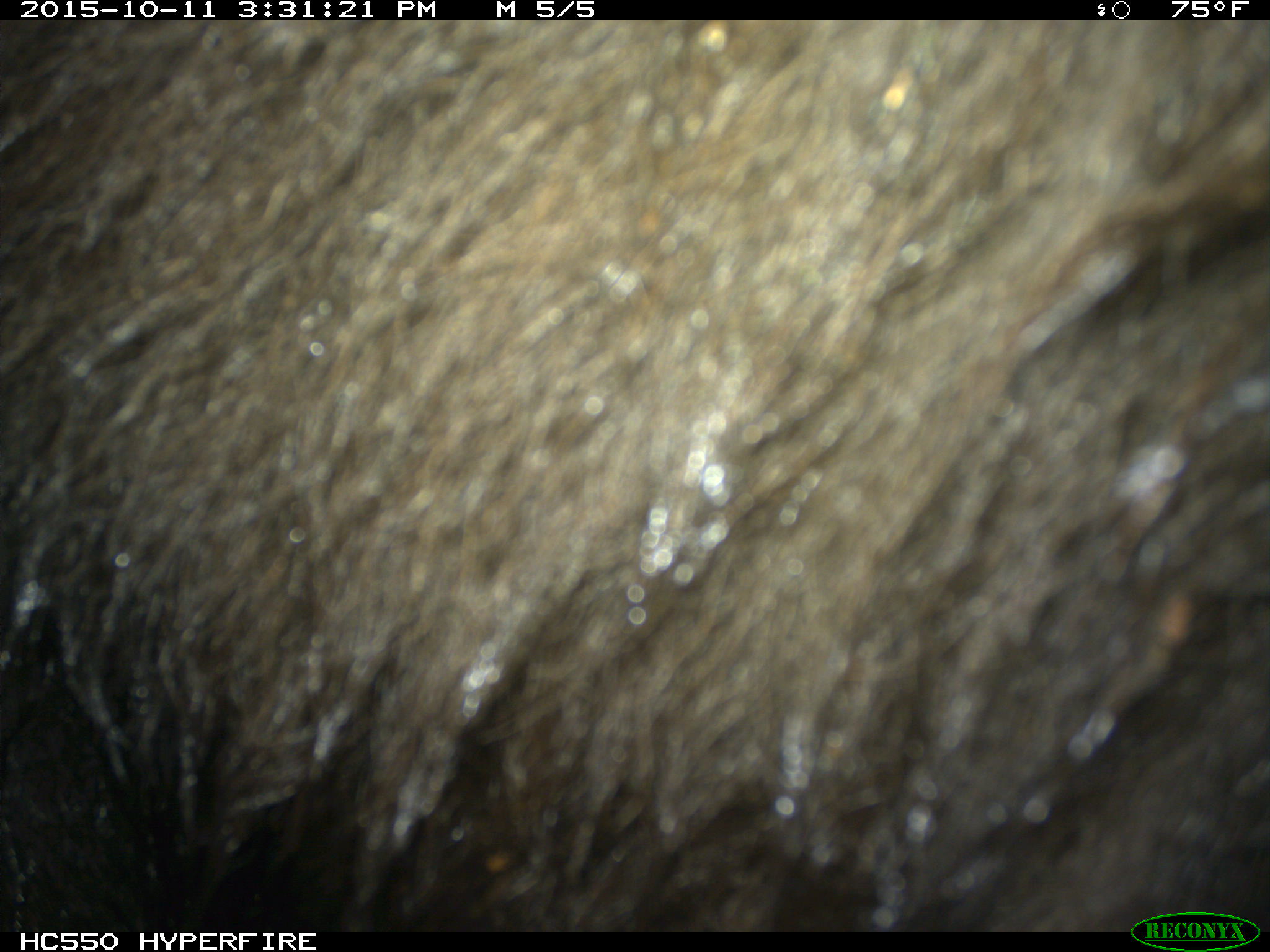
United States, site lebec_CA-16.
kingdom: Animalia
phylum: Chordata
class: Mammalia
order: Carnivora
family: Ursidae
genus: Ursus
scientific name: Ursus americanus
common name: american black bear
Ursus americanus (american black bear).